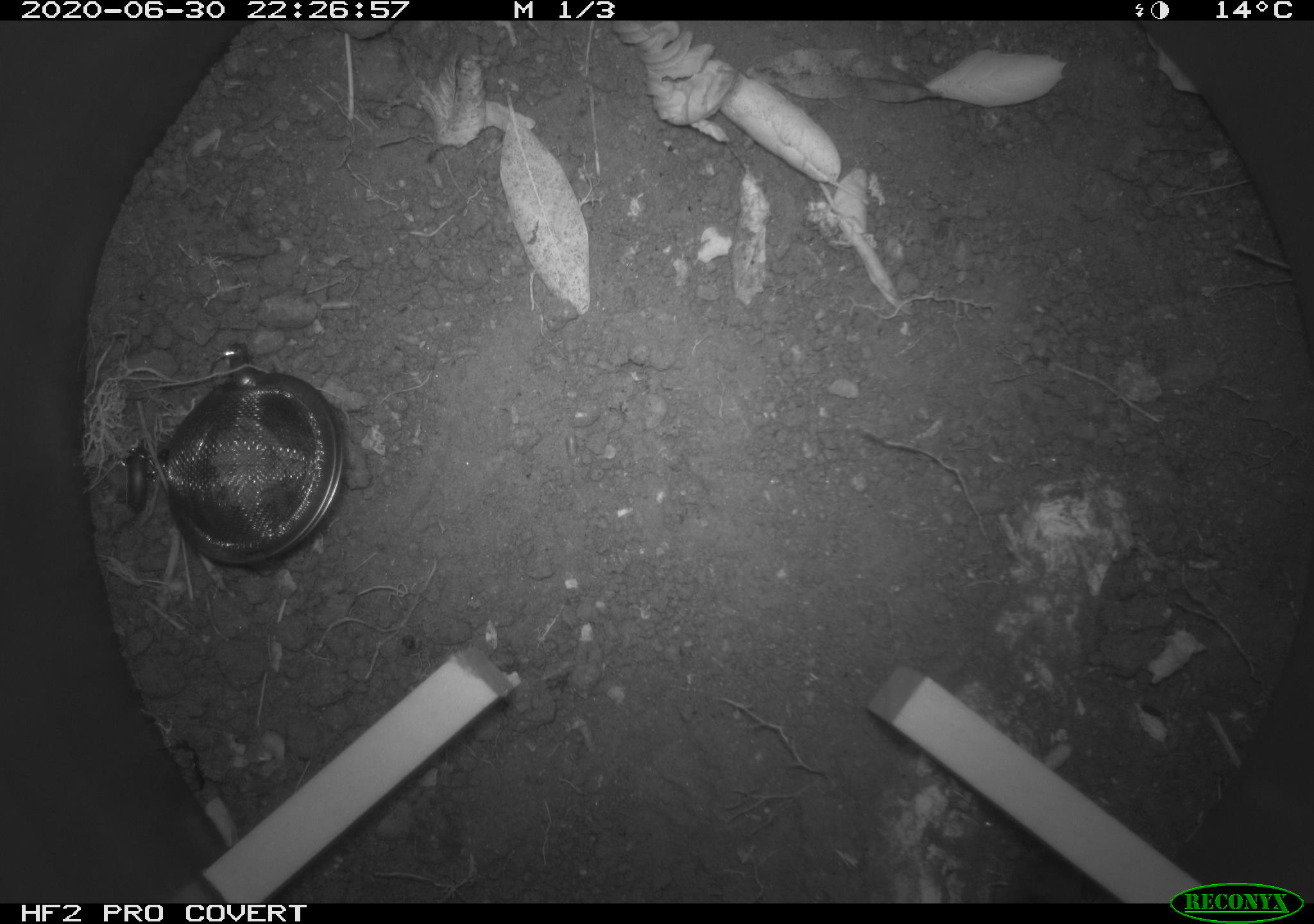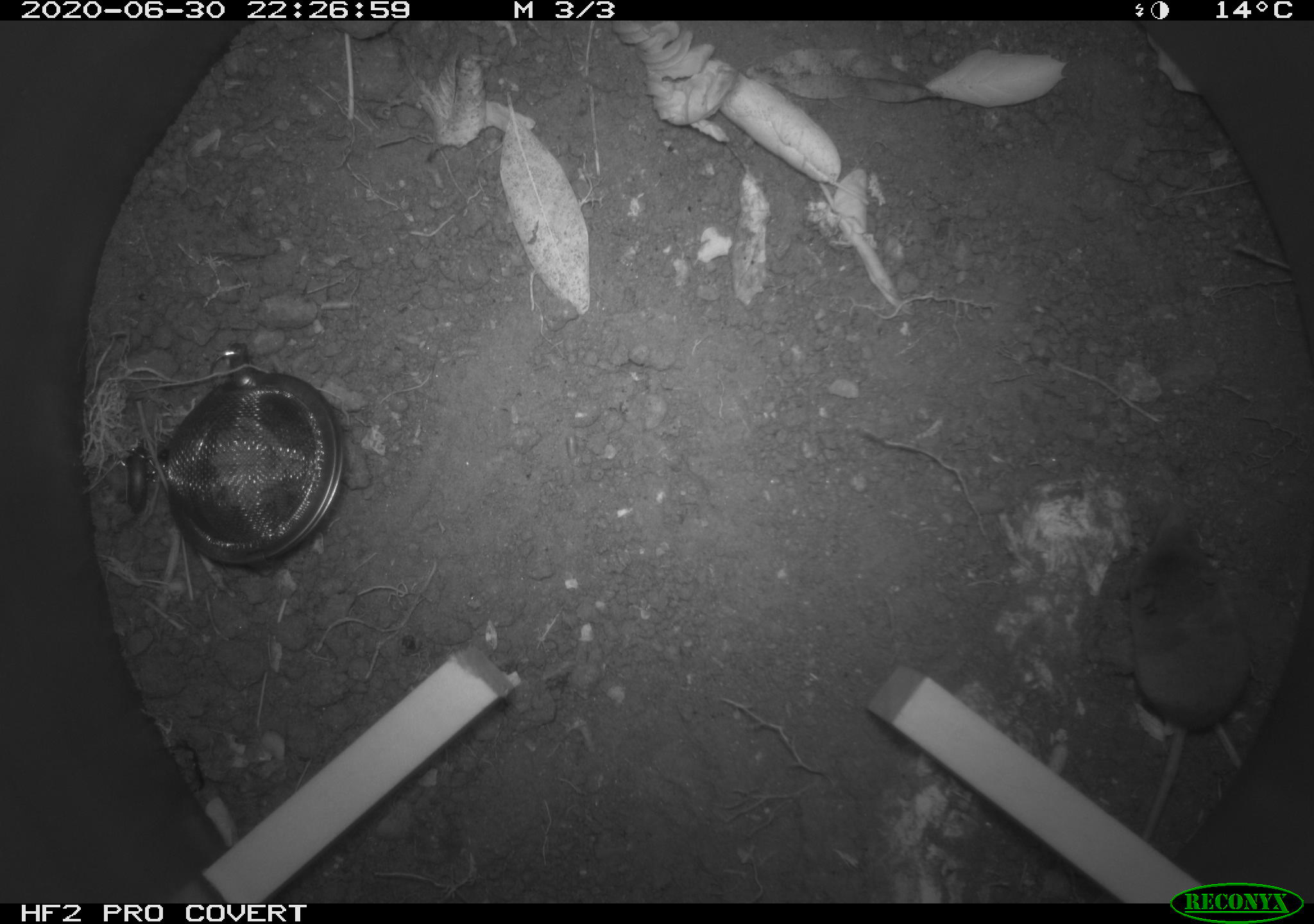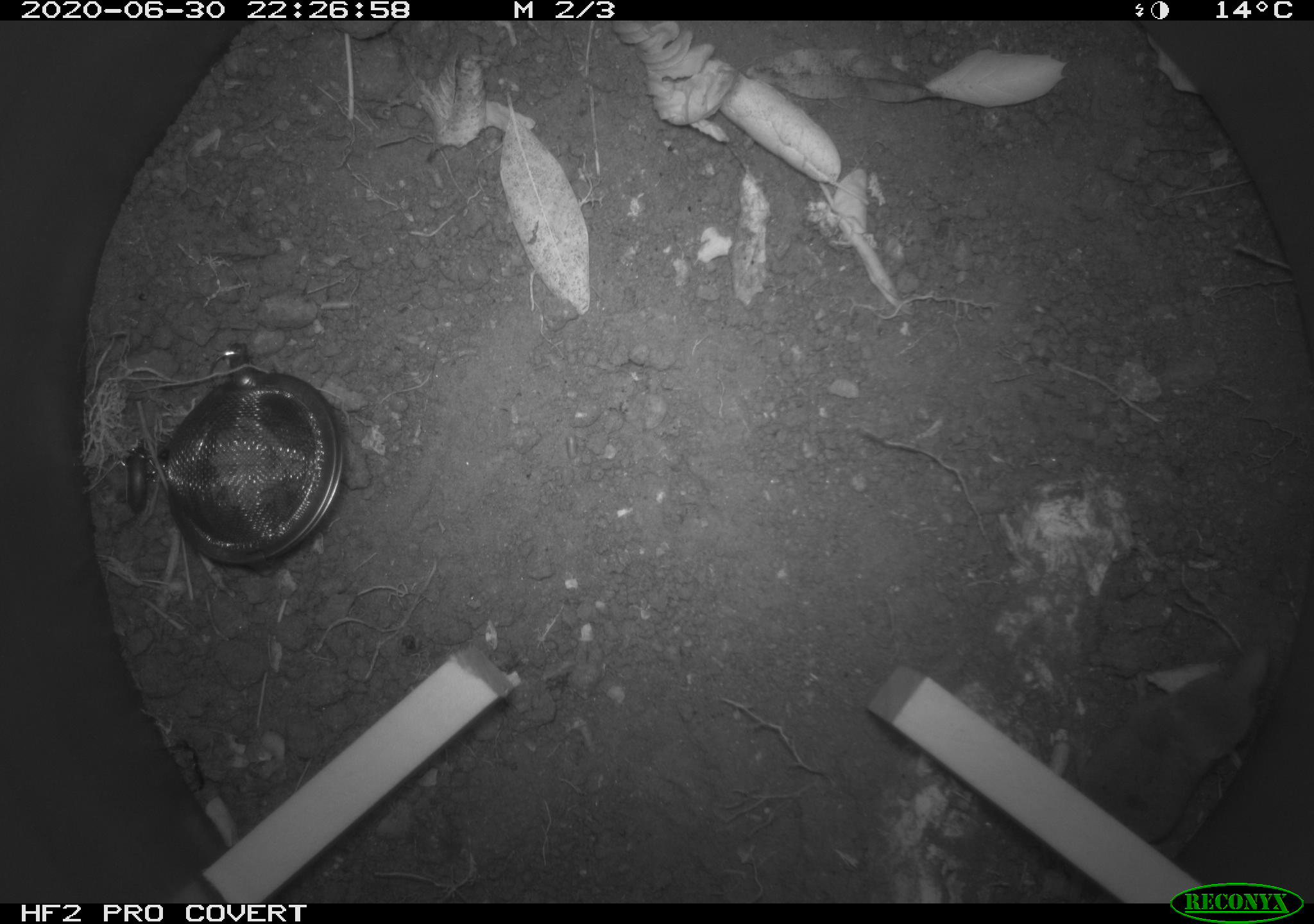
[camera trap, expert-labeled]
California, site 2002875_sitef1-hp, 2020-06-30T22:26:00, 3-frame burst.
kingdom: Animalia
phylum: Chordata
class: Mammalia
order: Eulipotyphla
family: Soricidae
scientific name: Soricidae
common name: shrews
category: soricidae family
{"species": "soricidae family (shrews) (Soricidae)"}